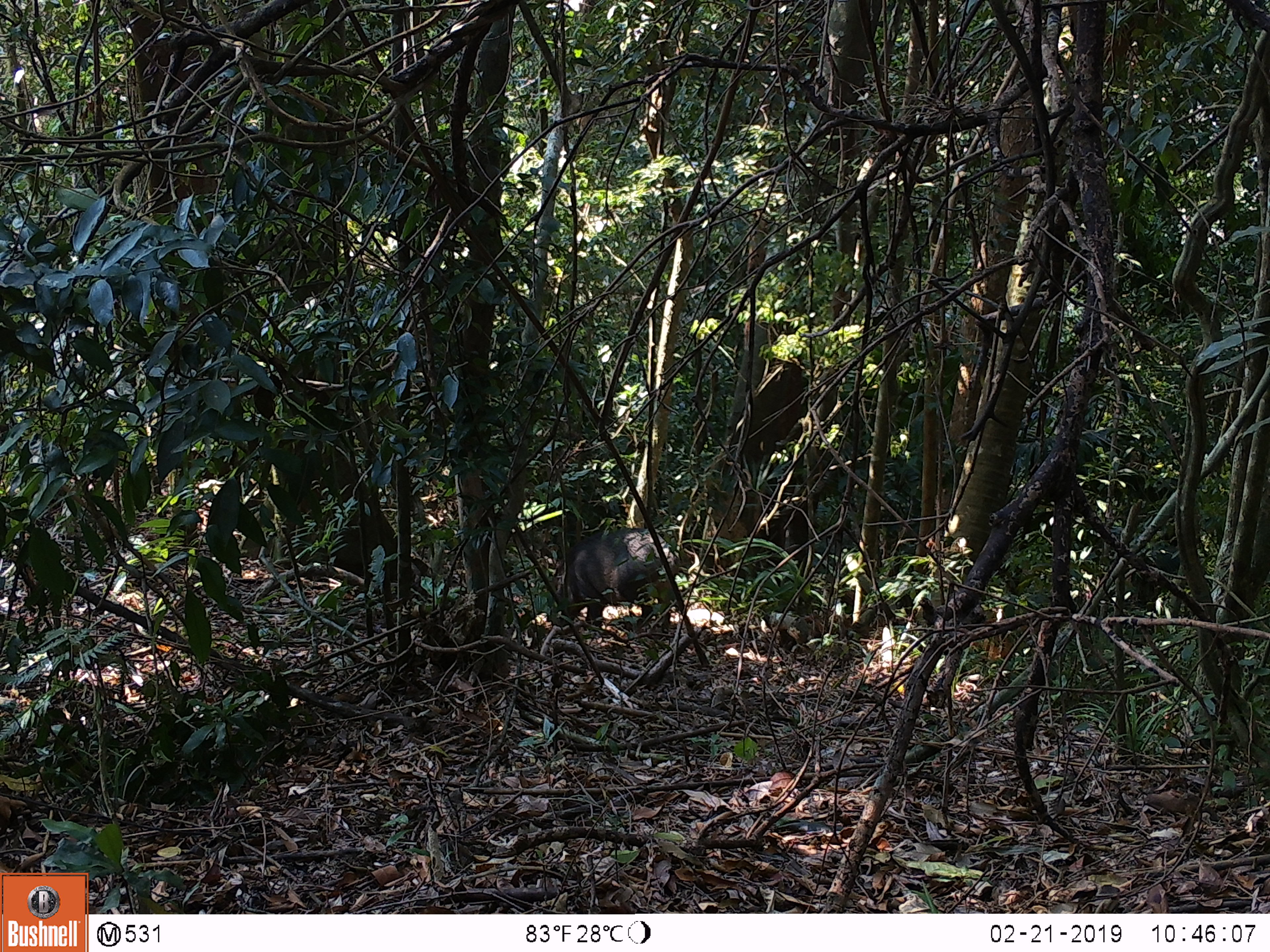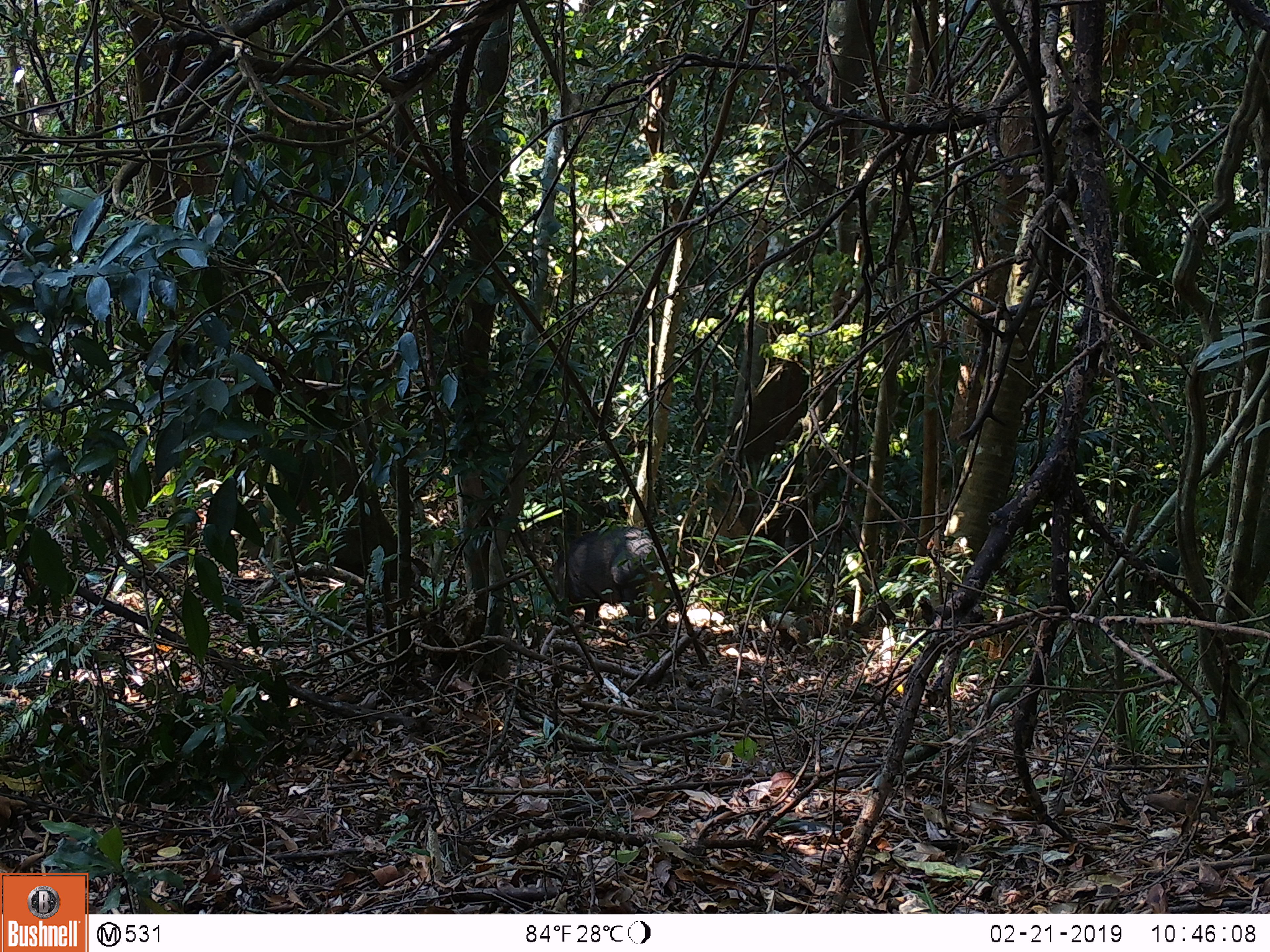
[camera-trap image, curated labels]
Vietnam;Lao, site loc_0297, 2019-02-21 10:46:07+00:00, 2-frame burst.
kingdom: Animalia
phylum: Chordata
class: Mammalia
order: Artiodactyla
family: Suidae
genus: Sus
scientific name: Sus scrofa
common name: eurasian wild pig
Eurasian wild pig (Sus scrofa). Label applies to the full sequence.